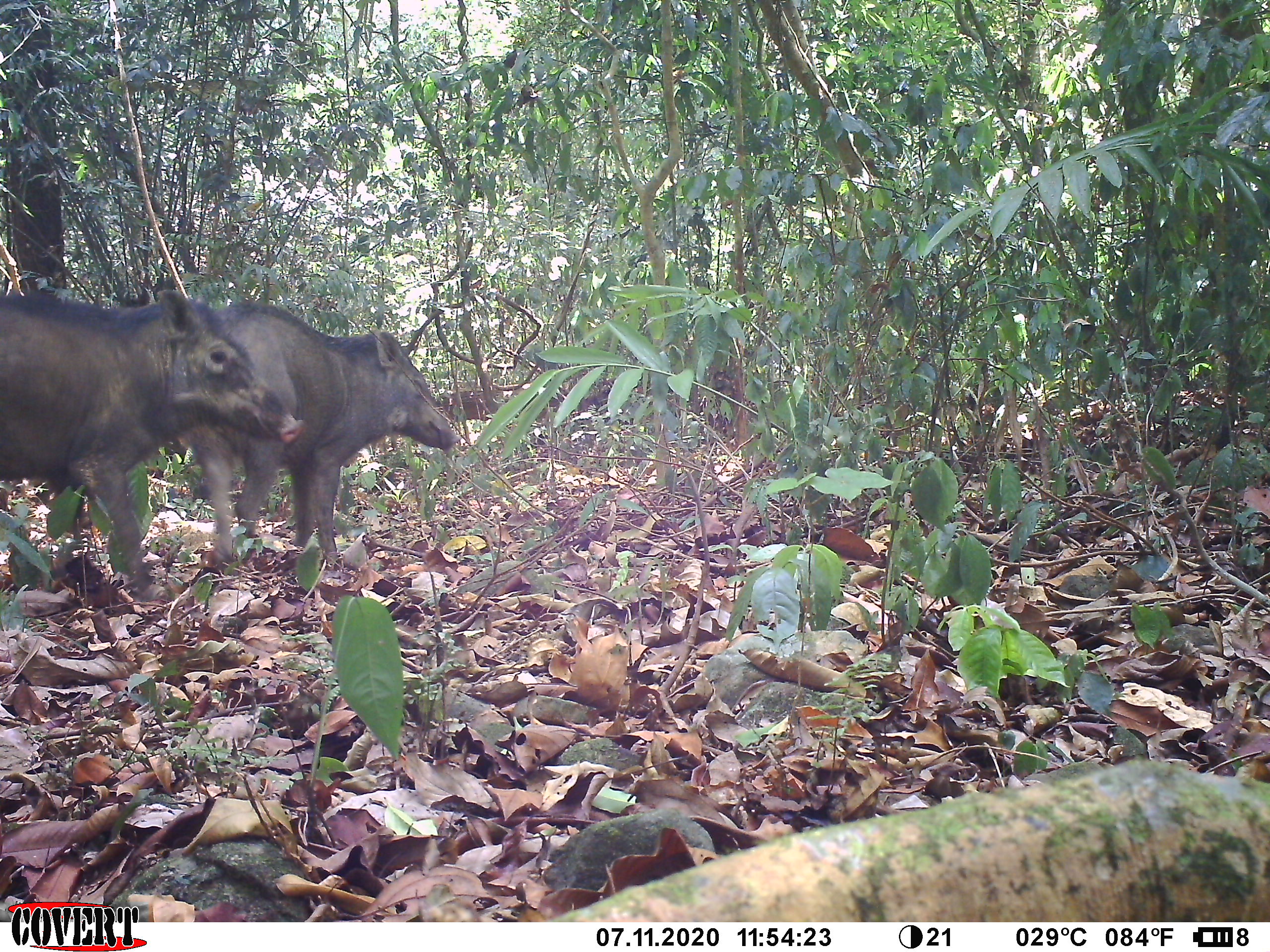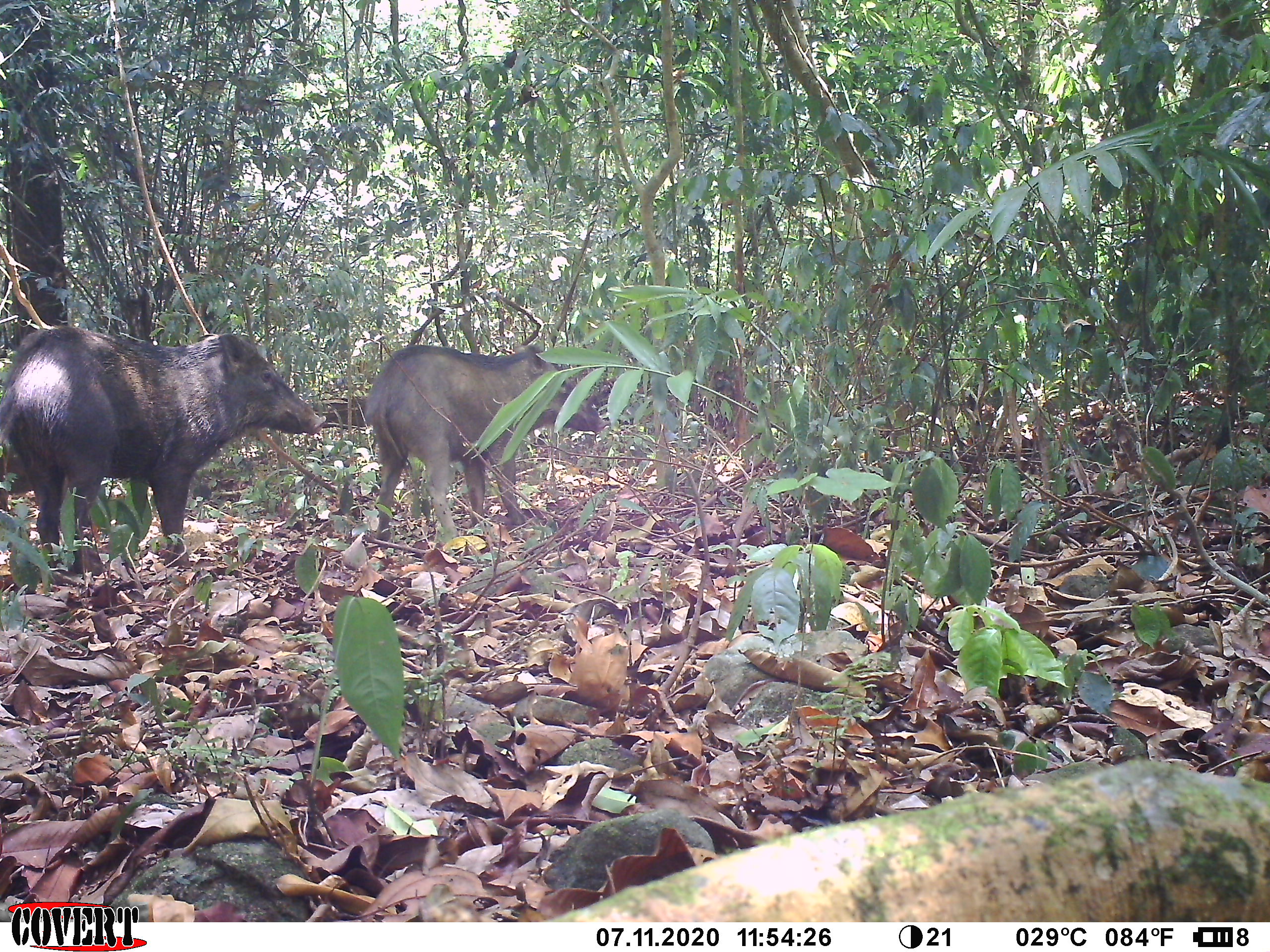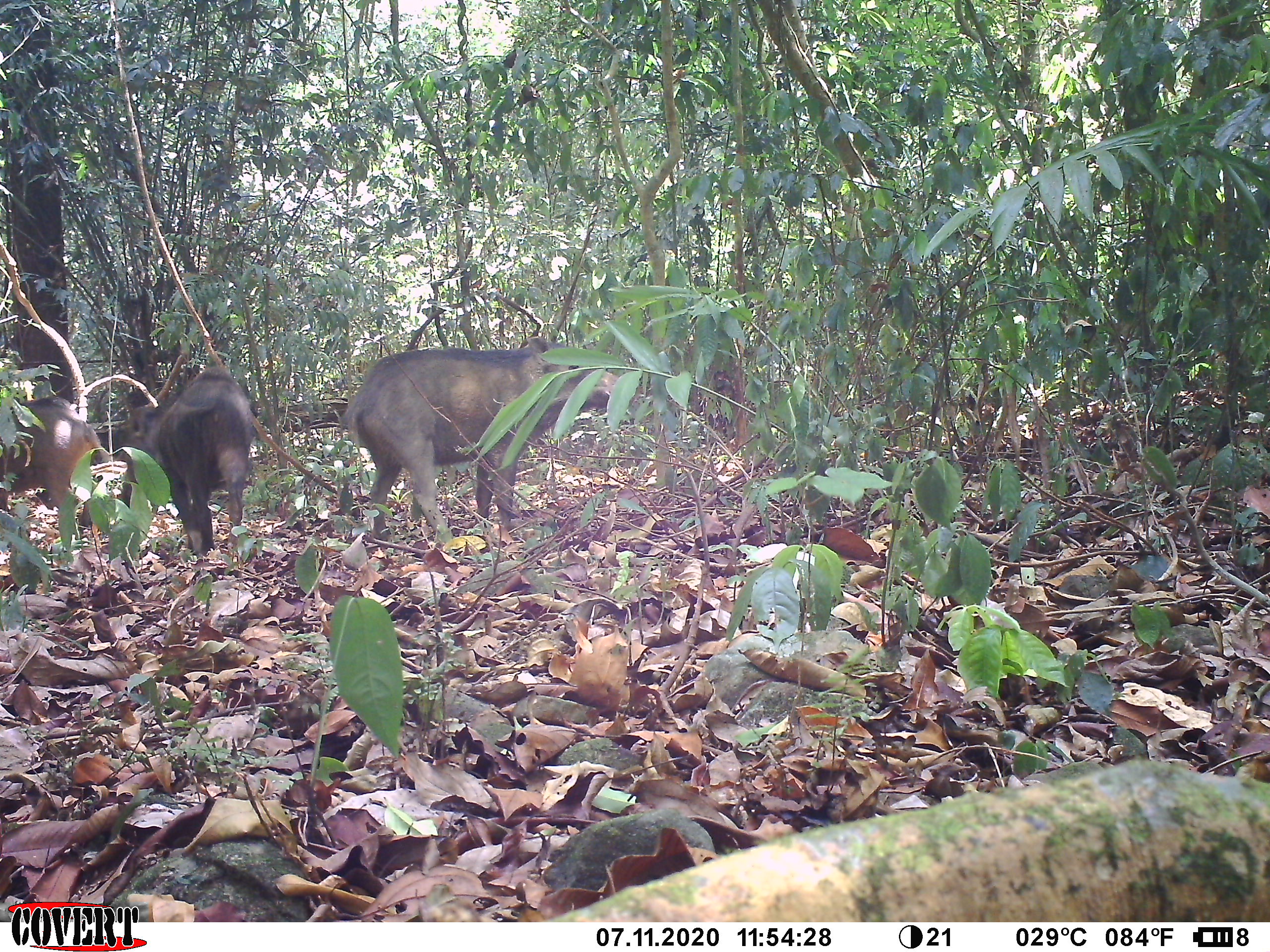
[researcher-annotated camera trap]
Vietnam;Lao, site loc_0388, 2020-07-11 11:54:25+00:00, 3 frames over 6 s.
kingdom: Animalia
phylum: Chordata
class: Mammalia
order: Artiodactyla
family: Suidae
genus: Sus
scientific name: Sus scrofa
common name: eurasian wild pig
Eurasian wild pig (Sus scrofa). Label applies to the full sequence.